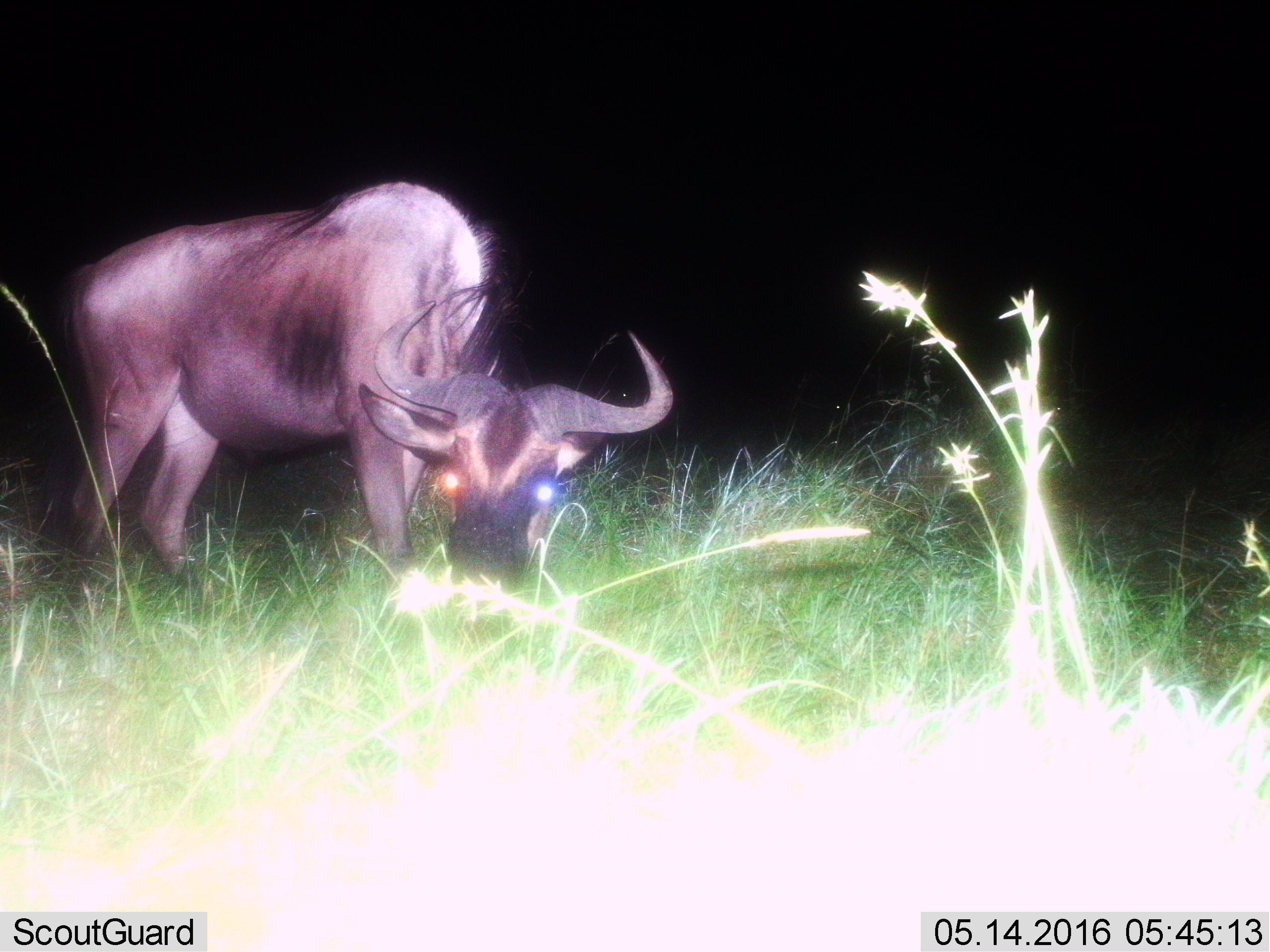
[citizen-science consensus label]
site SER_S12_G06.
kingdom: Animalia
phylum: Chordata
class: Mammalia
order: Artiodactyla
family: Bovidae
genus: Connochaetes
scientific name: Connochaetes taurinus taurinus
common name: blue wildebeest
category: wildebeestblue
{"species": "wildebeestblue (blue wildebeest) (Connochaetes taurinus taurinus)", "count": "1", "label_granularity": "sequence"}